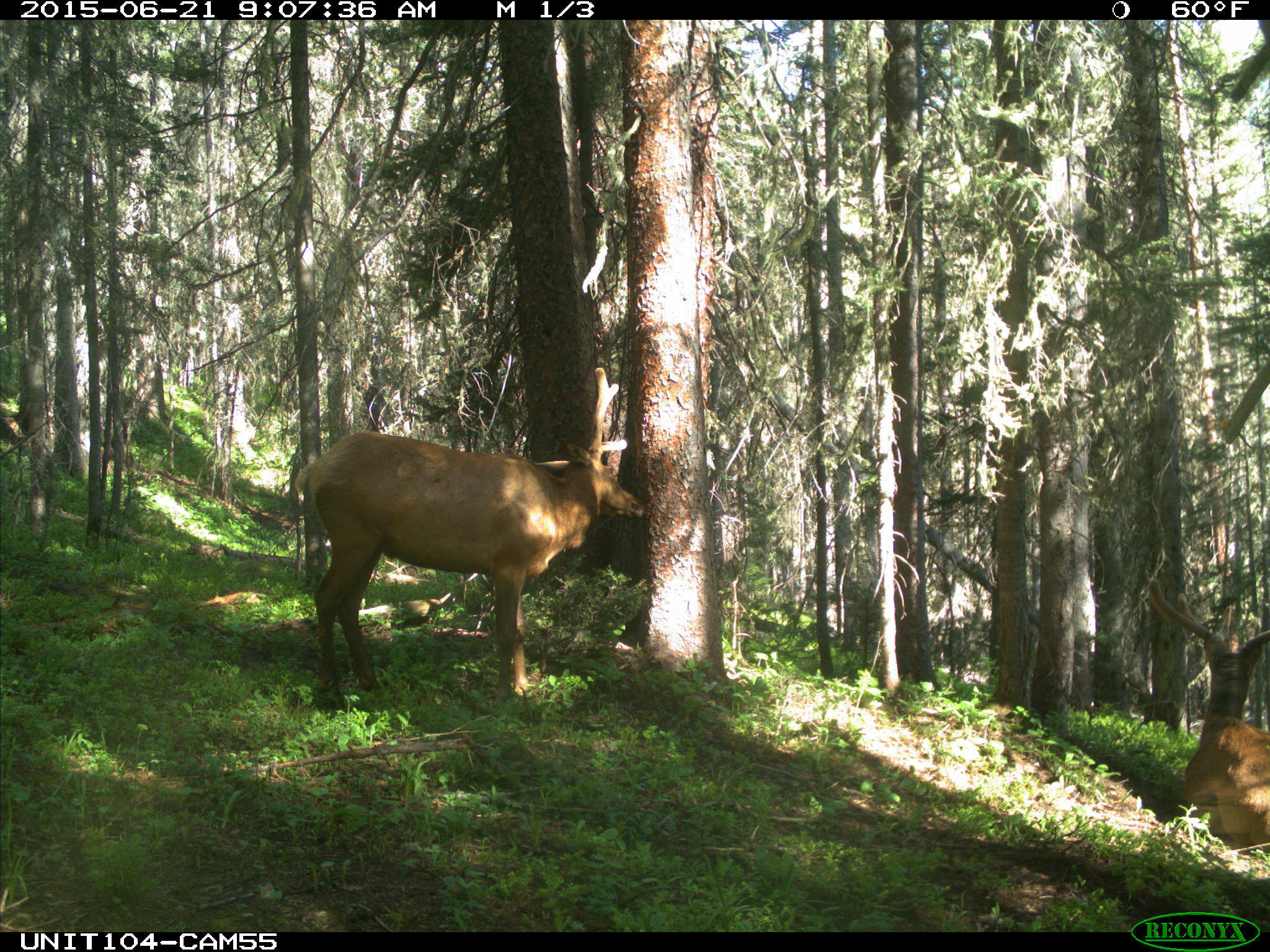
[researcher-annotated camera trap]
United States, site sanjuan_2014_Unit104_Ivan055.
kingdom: Animalia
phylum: Chordata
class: Mammalia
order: Artiodactyla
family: Cervidae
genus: Cervus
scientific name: Cervus elaphus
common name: red deer